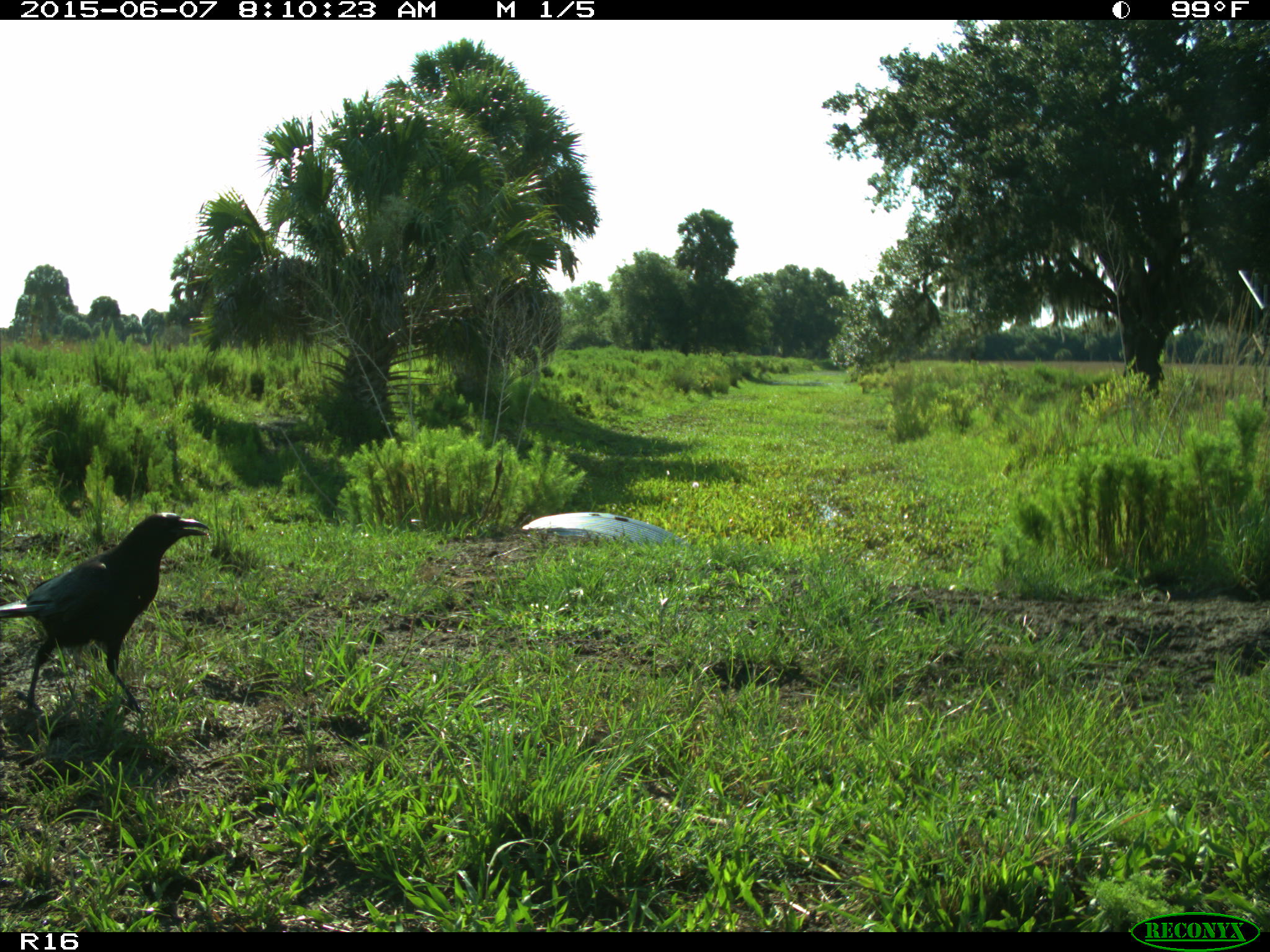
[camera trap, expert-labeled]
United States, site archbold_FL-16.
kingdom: Animalia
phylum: Chordata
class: Aves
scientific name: Aves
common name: birds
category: unidentified bird